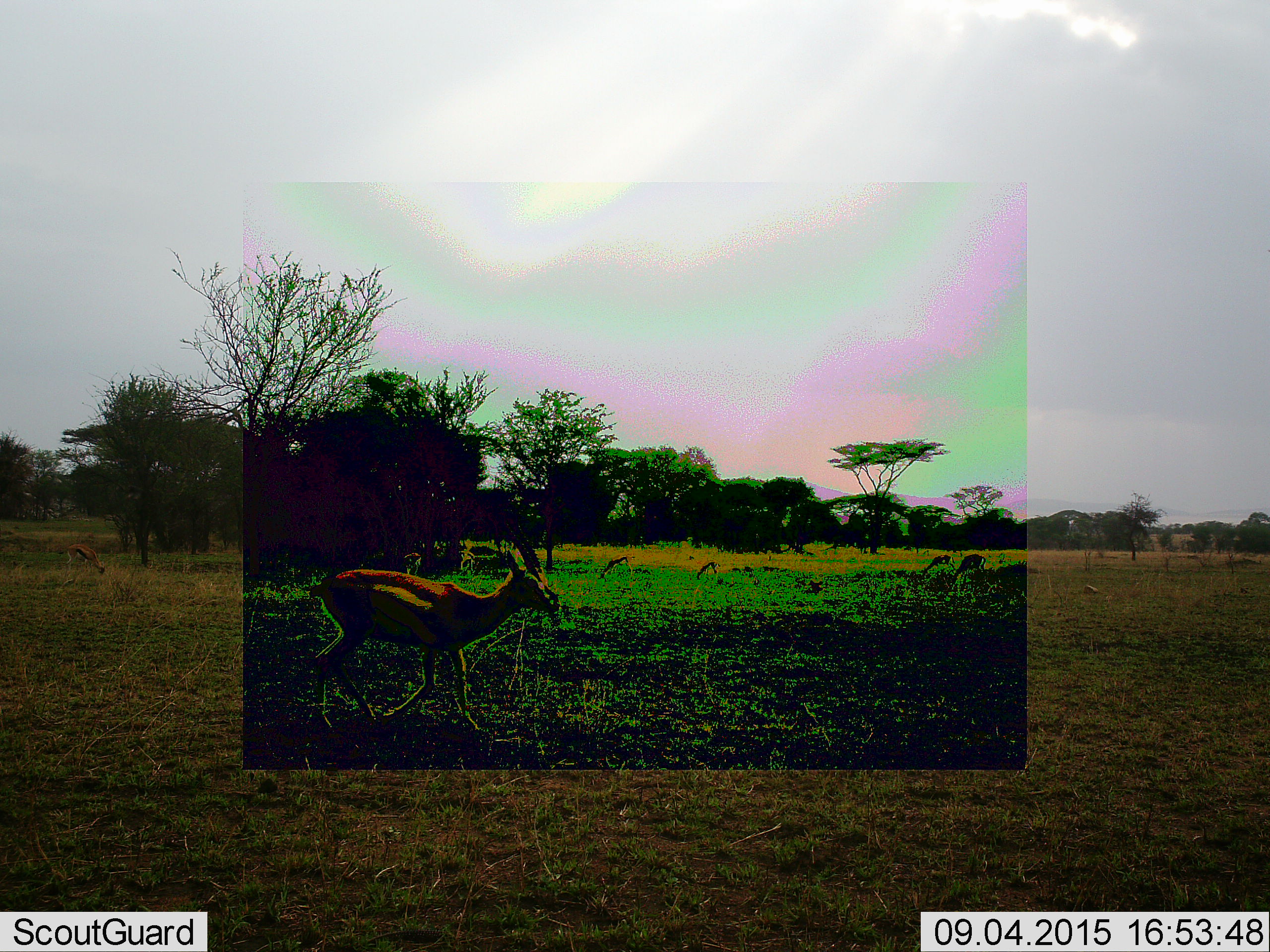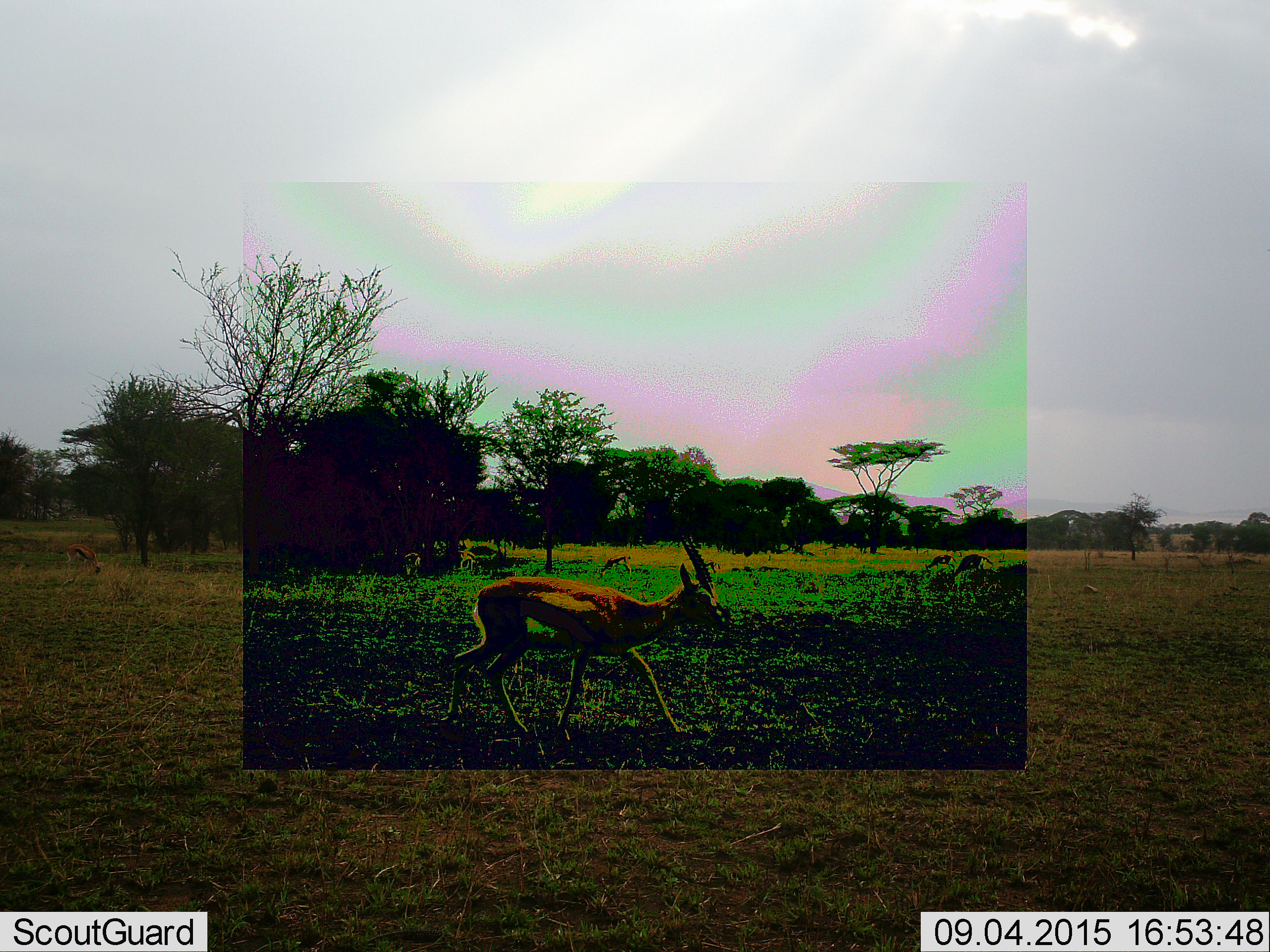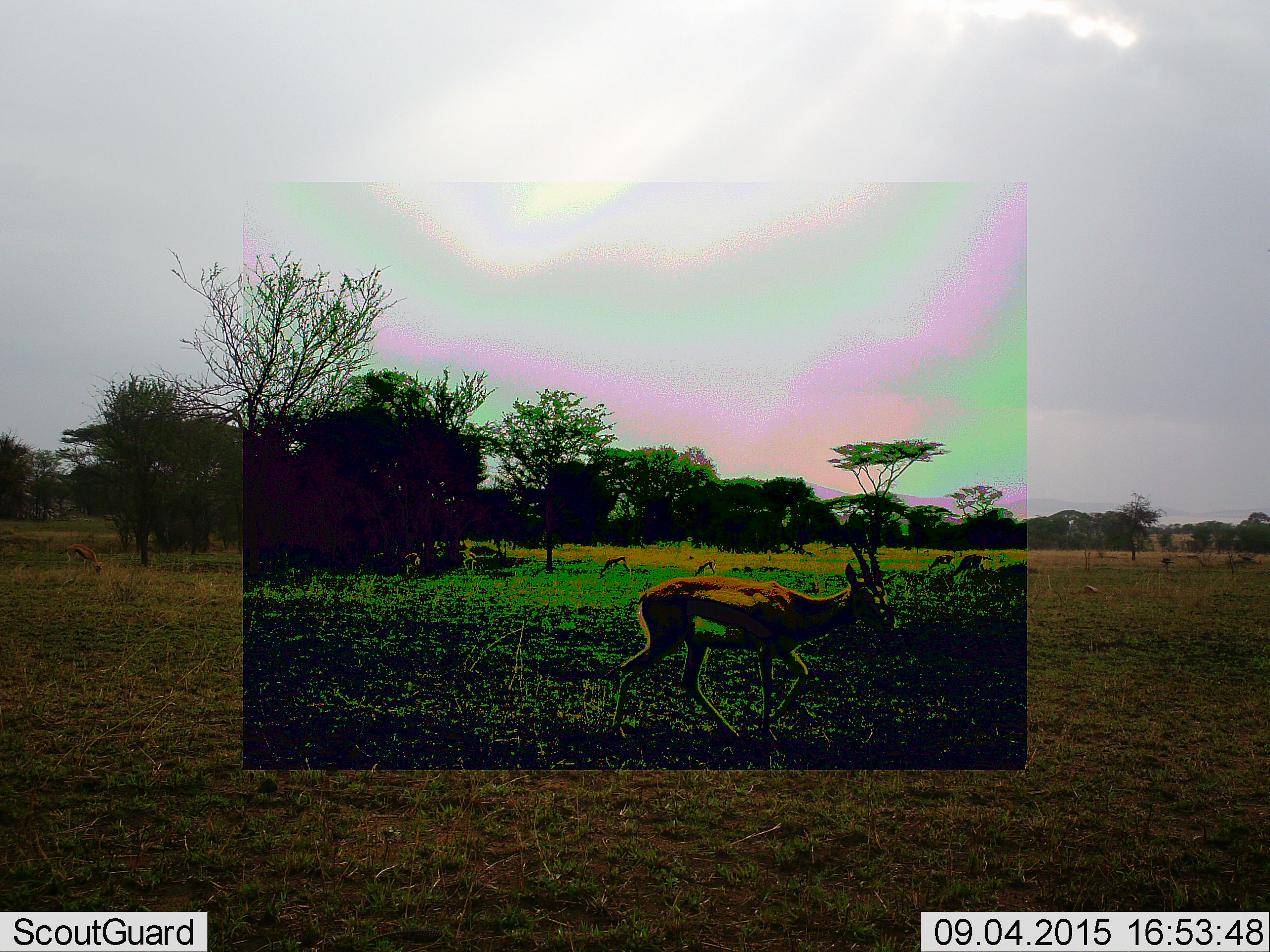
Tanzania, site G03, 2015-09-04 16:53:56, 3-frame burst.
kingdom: Animalia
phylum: Chordata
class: Mammalia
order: Artiodactyla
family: Bovidae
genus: Eudorcas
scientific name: Eudorcas thomsonii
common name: thomson's gazelle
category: gazellethomsons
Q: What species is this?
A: Gazellethomsons (thomson's gazelle) (Eudorcas thomsonii).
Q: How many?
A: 8.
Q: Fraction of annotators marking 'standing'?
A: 35%.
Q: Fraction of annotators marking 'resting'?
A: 6%.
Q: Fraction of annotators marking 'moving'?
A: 76%.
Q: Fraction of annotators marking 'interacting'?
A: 0%.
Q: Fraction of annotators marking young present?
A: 0%.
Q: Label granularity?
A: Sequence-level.